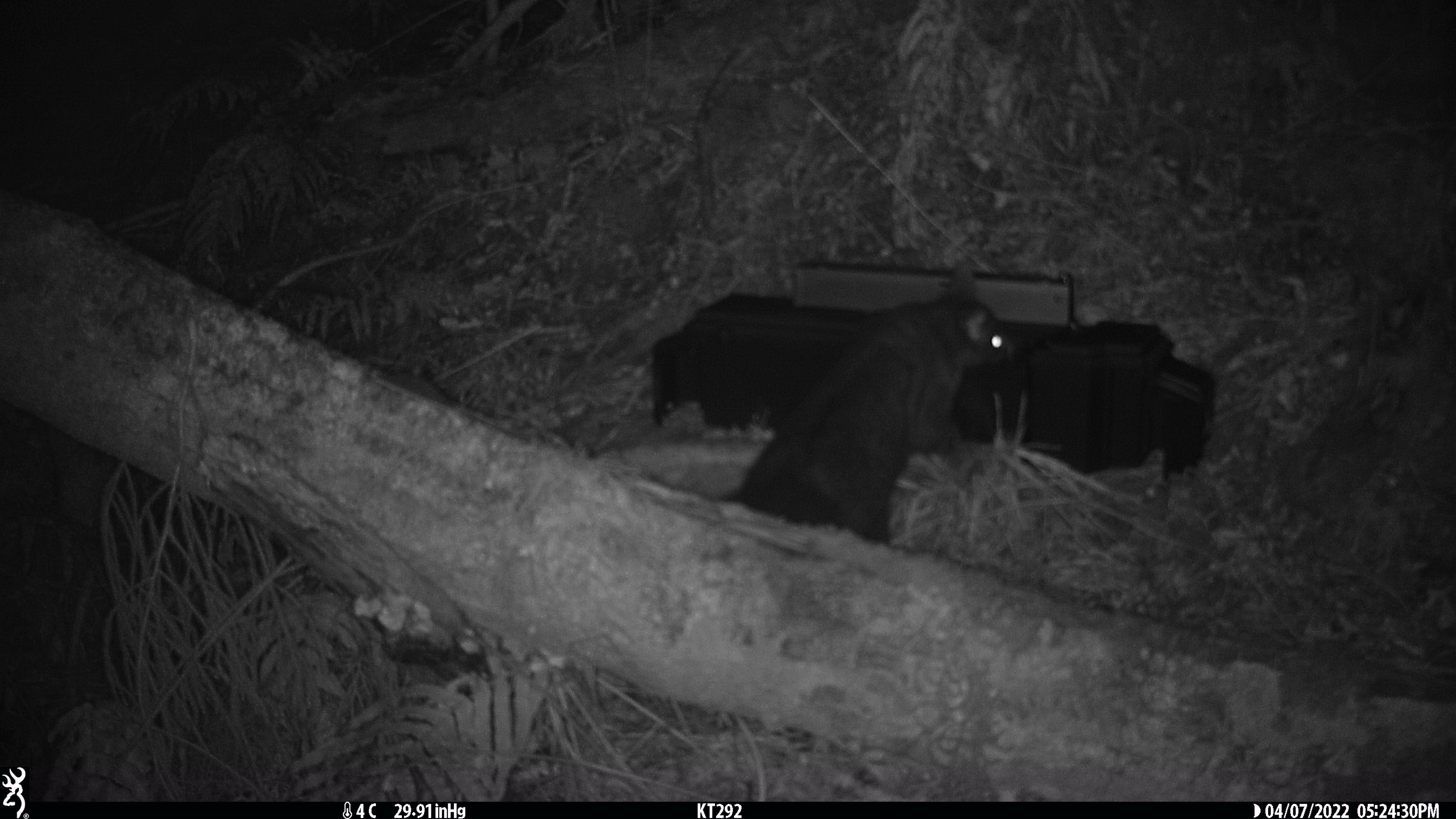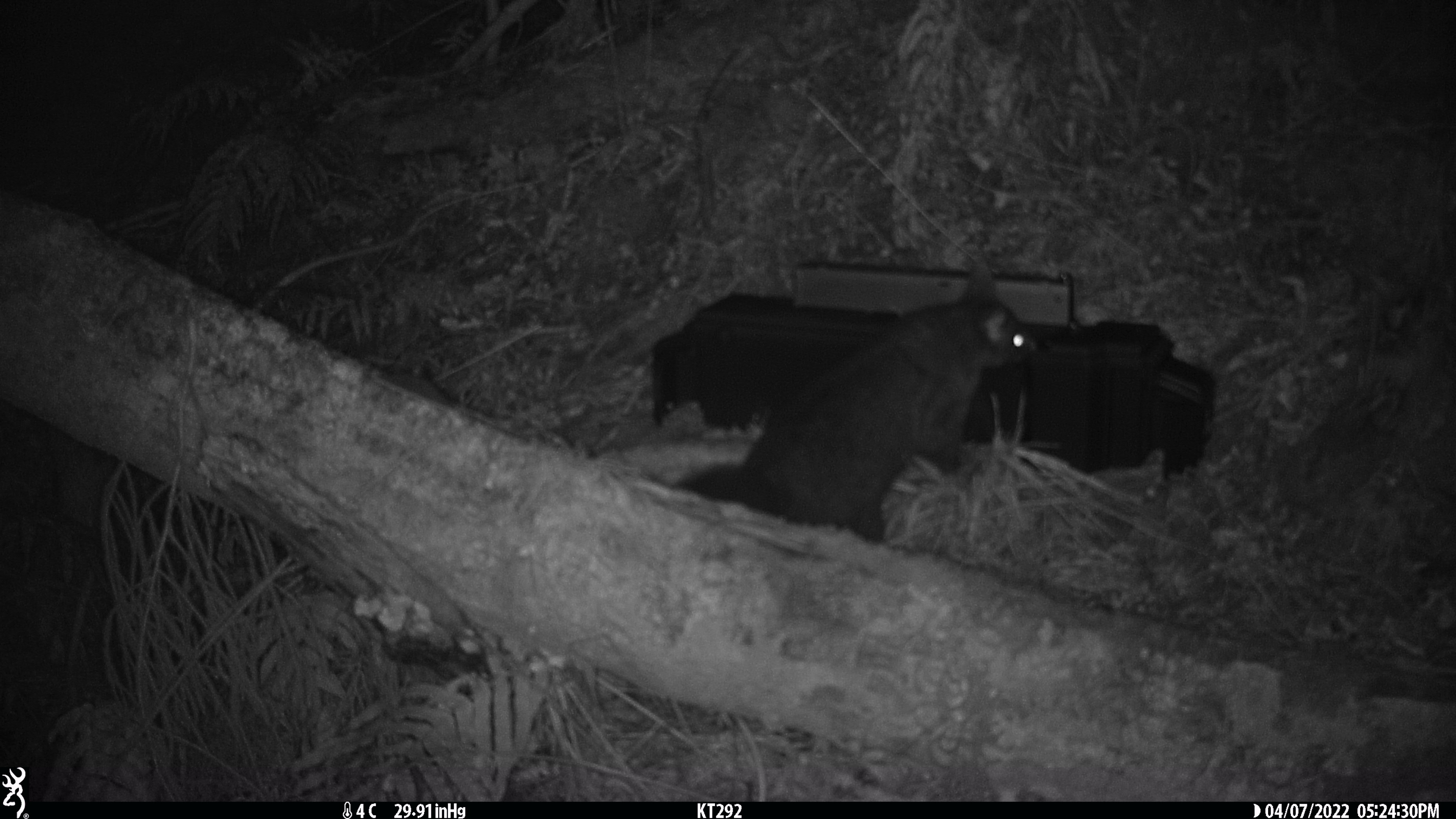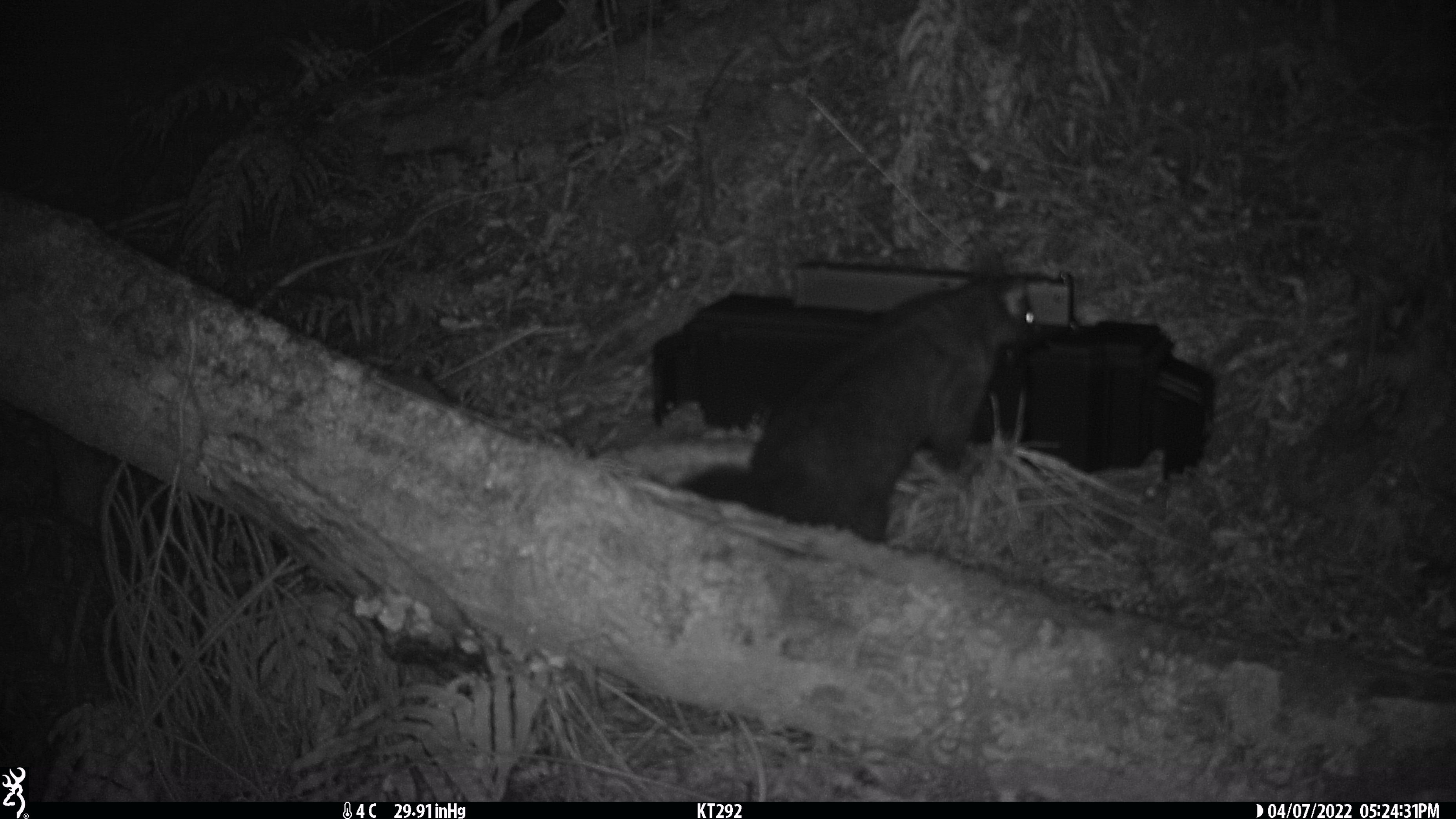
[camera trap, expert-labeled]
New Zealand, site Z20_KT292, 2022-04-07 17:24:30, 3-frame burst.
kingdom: Animalia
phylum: Chordata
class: Mammalia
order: Diprotodontia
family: Phalangeridae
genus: Trichosurus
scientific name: Trichosurus vulpecula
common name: common brushtail possum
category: possum